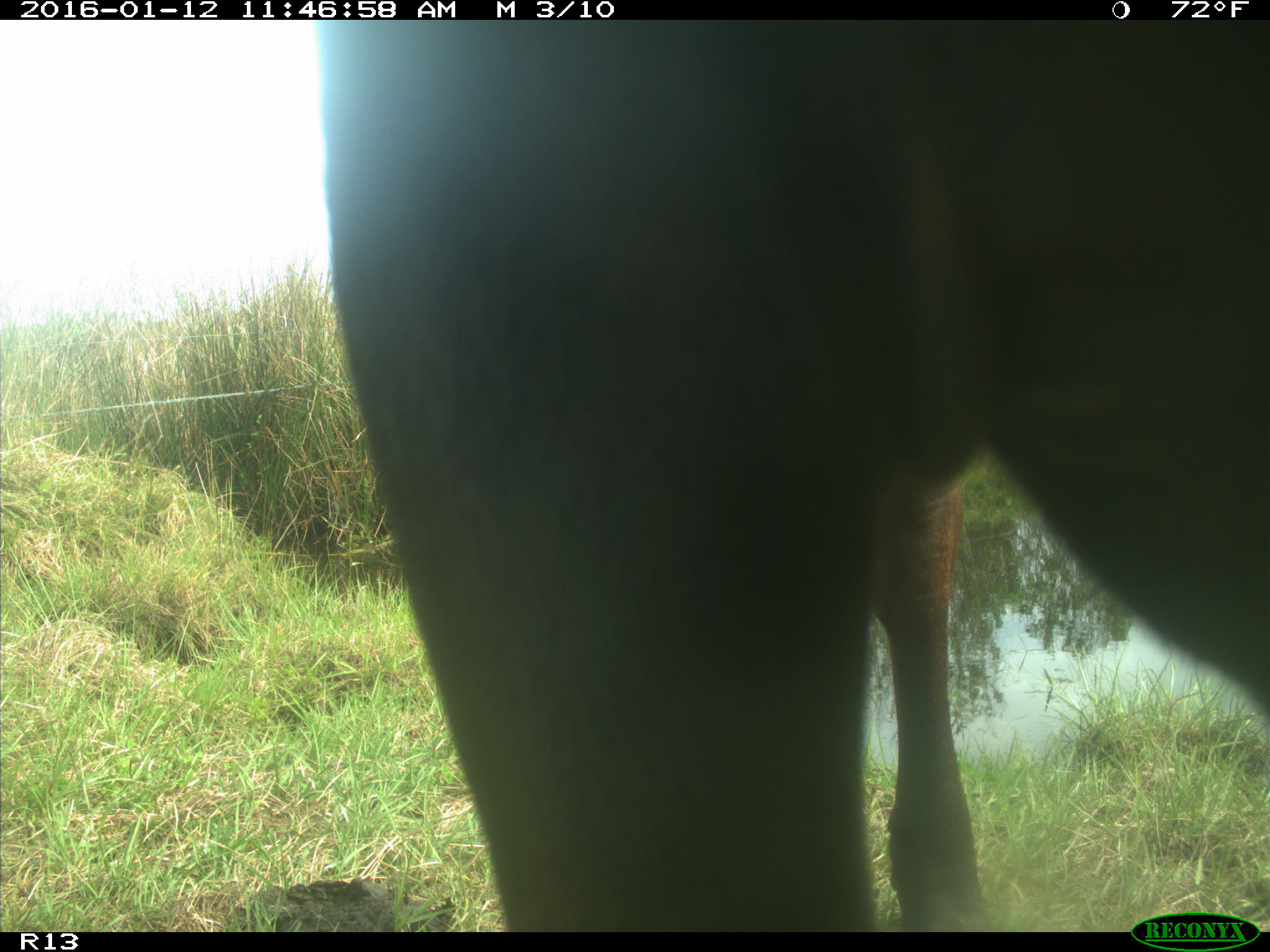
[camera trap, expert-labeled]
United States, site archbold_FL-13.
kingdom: Animalia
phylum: Chordata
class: Mammalia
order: Artiodactyla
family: Bovidae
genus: Bos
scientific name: Bos taurus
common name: domestic cow